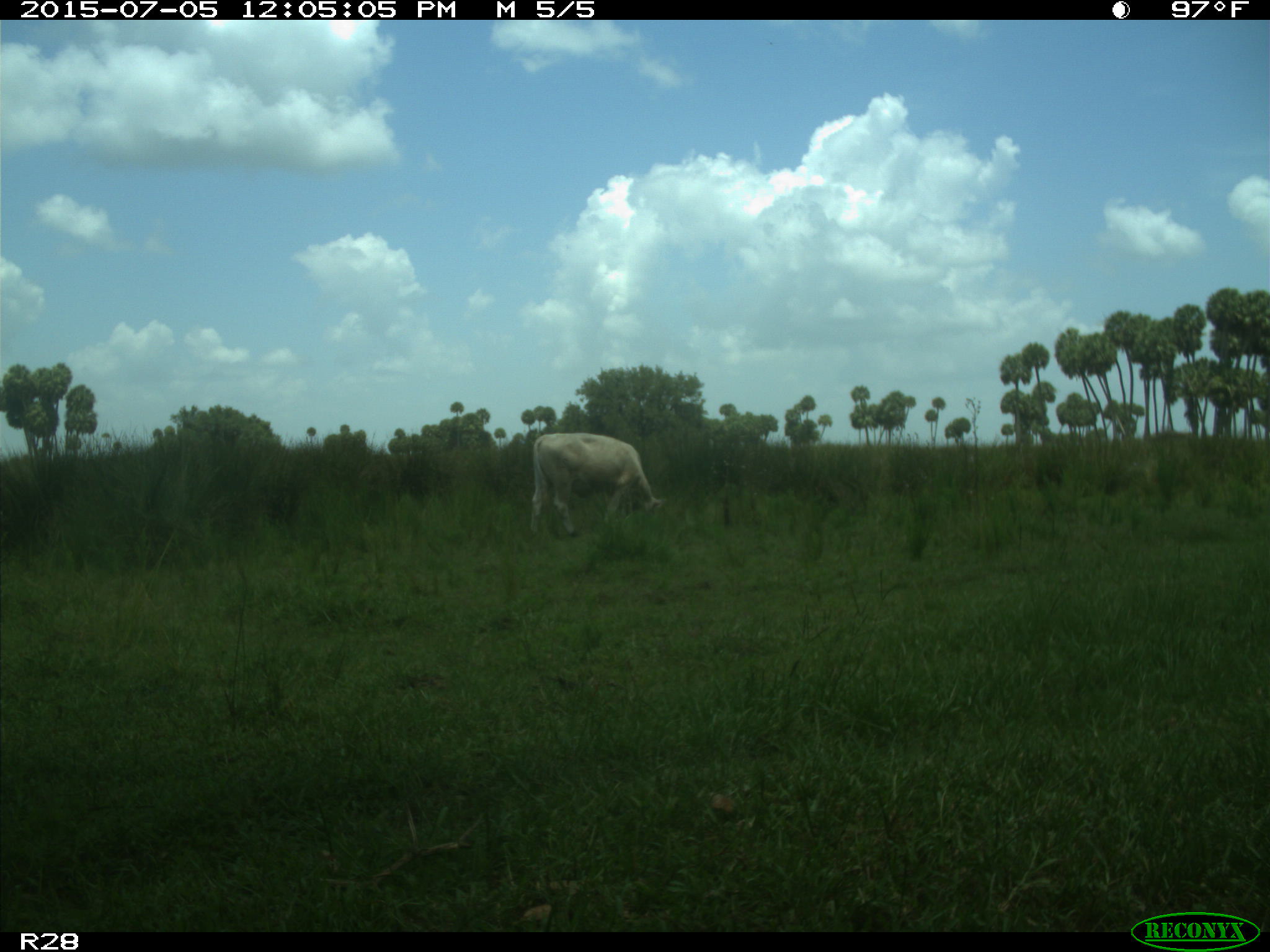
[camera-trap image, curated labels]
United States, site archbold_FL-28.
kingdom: Animalia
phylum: Chordata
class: Mammalia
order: Artiodactyla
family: Bovidae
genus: Bos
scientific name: Bos taurus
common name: domestic cow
Bos taurus (domestic cow).